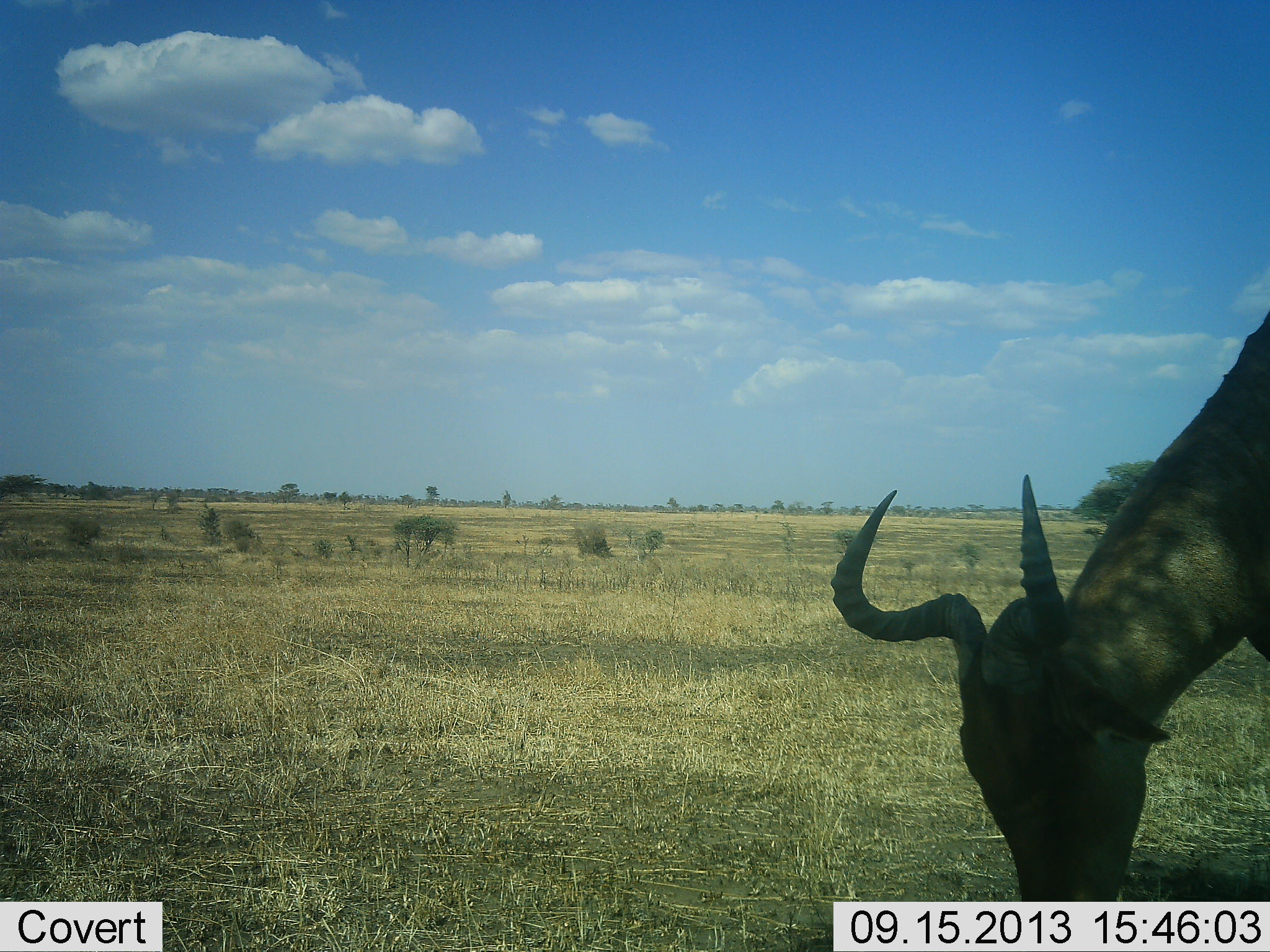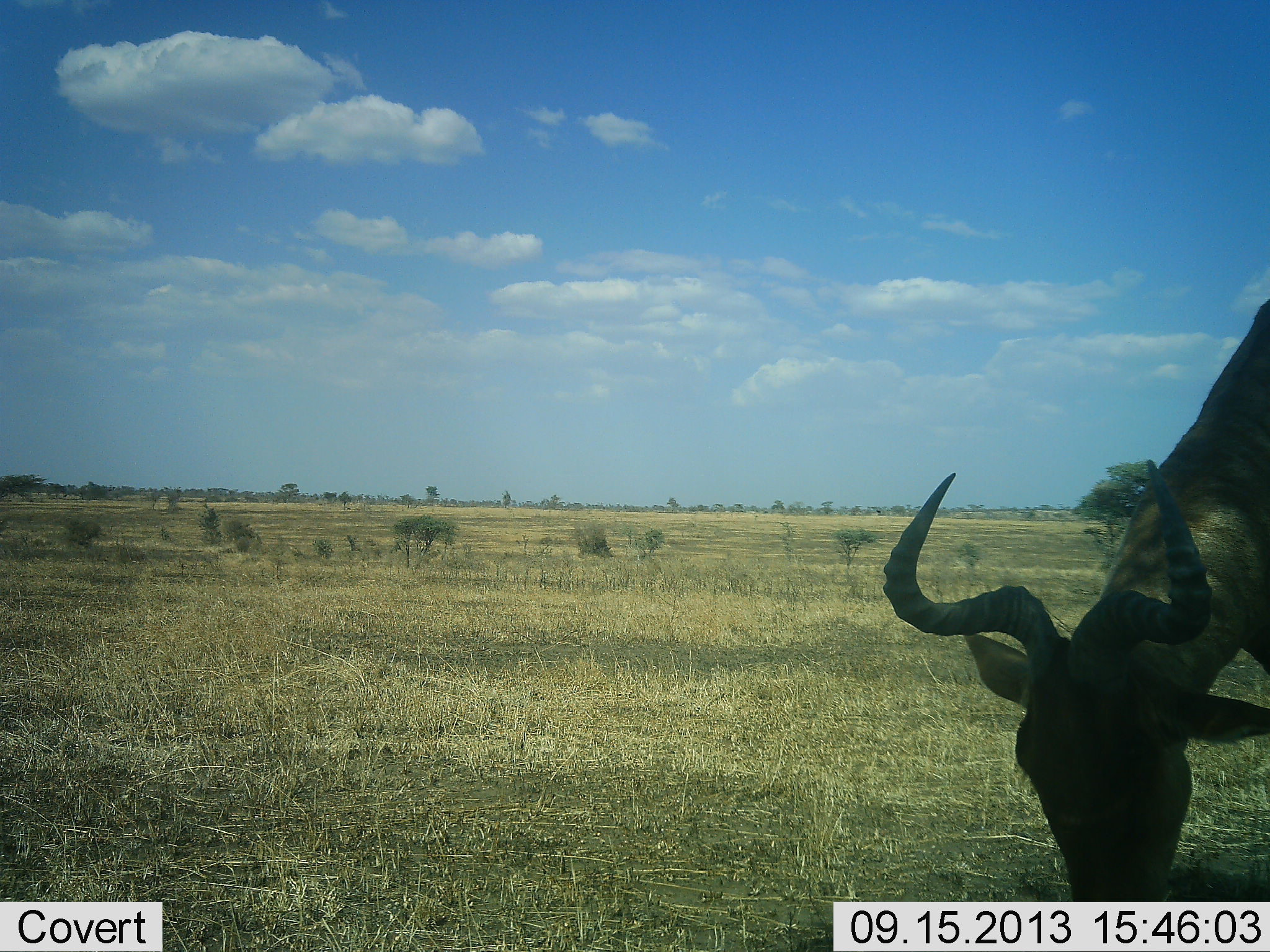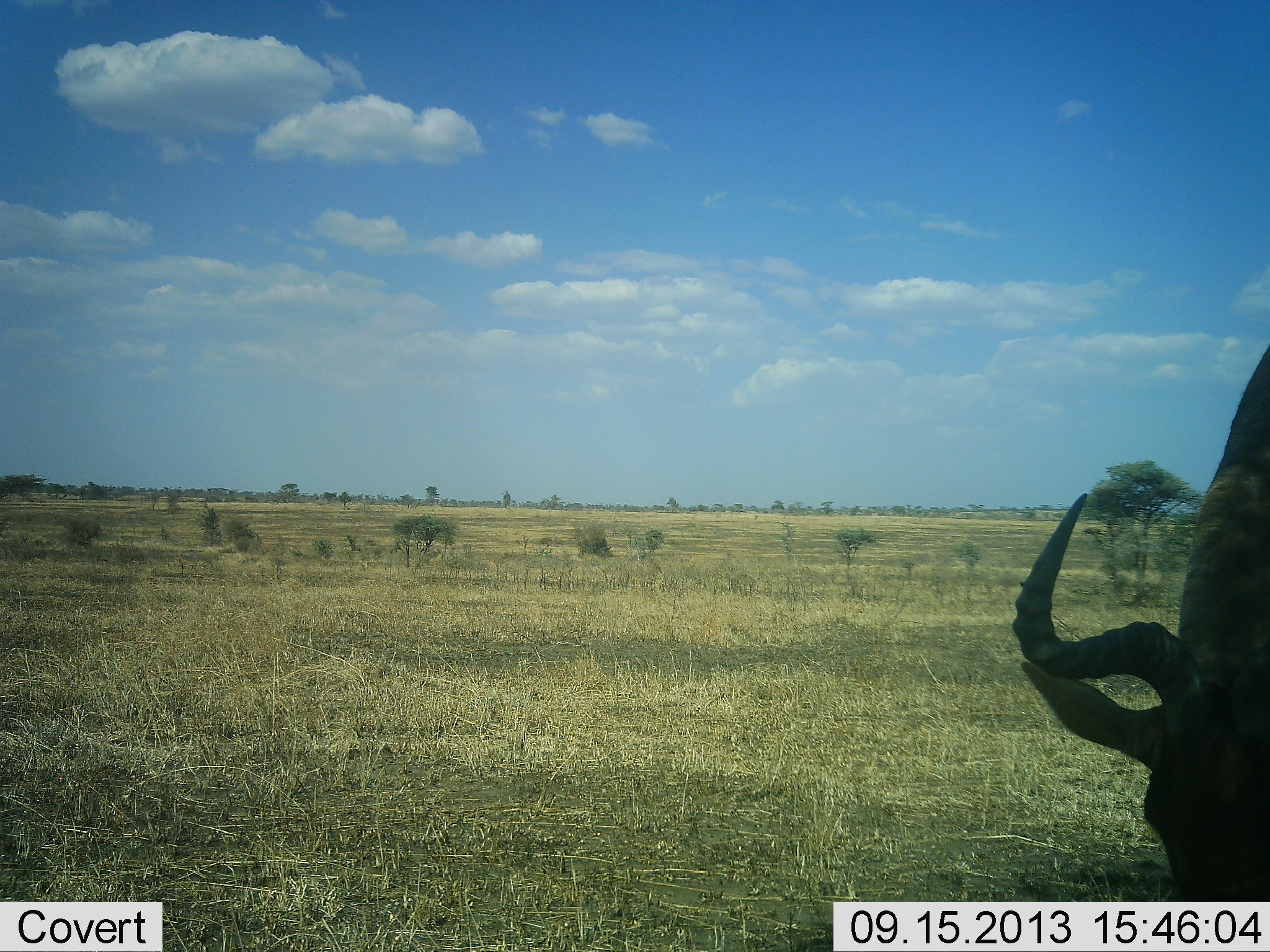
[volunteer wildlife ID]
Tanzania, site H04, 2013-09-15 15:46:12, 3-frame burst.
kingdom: Animalia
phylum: Chordata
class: Mammalia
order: Artiodactyla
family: Bovidae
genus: Alcelaphus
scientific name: Alcelaphus buselaphus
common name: hartebeest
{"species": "hartebeest (Alcelaphus buselaphus)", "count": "1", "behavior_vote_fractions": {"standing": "22%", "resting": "0%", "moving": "0%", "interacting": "0%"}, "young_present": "0%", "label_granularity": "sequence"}